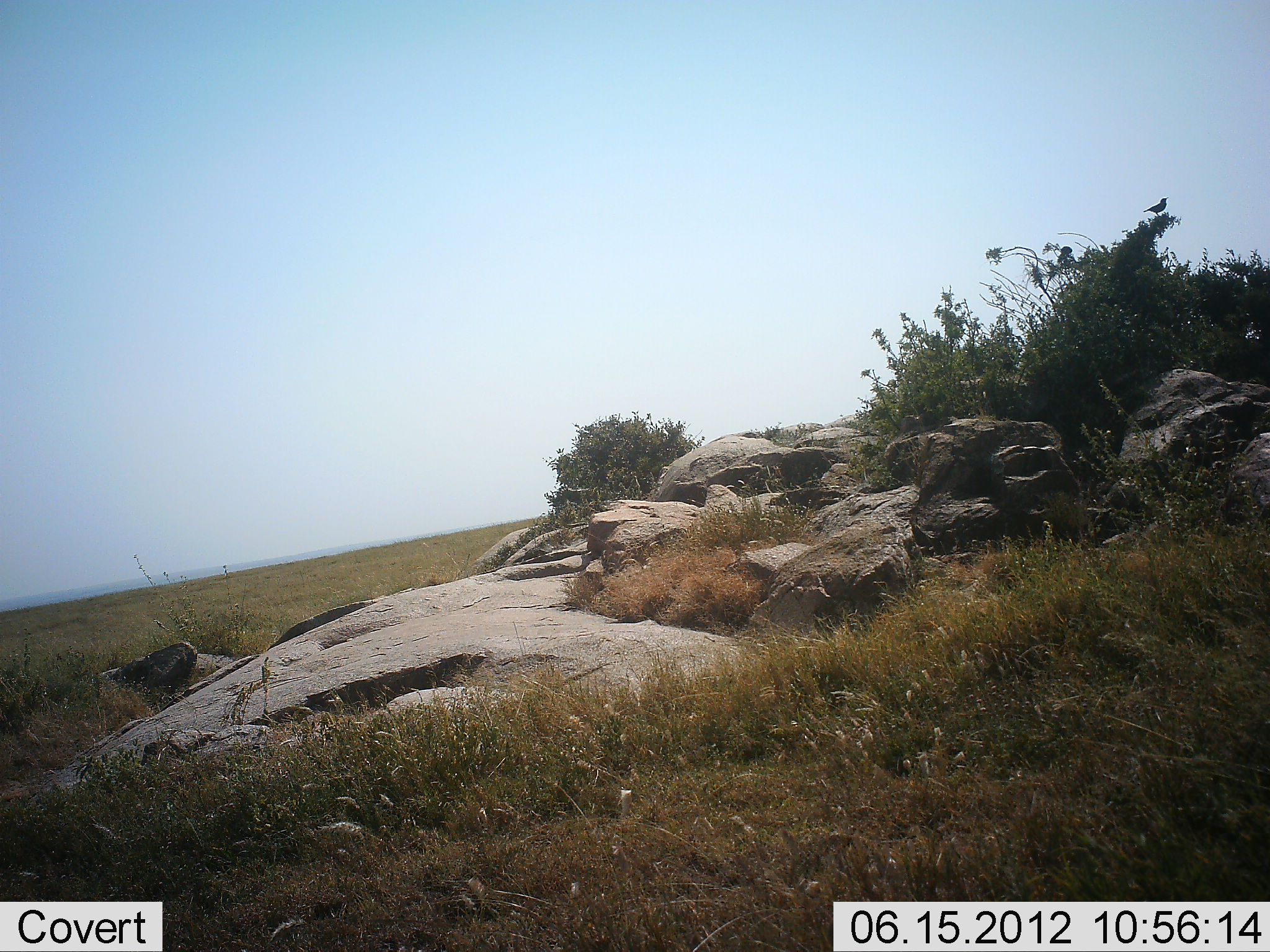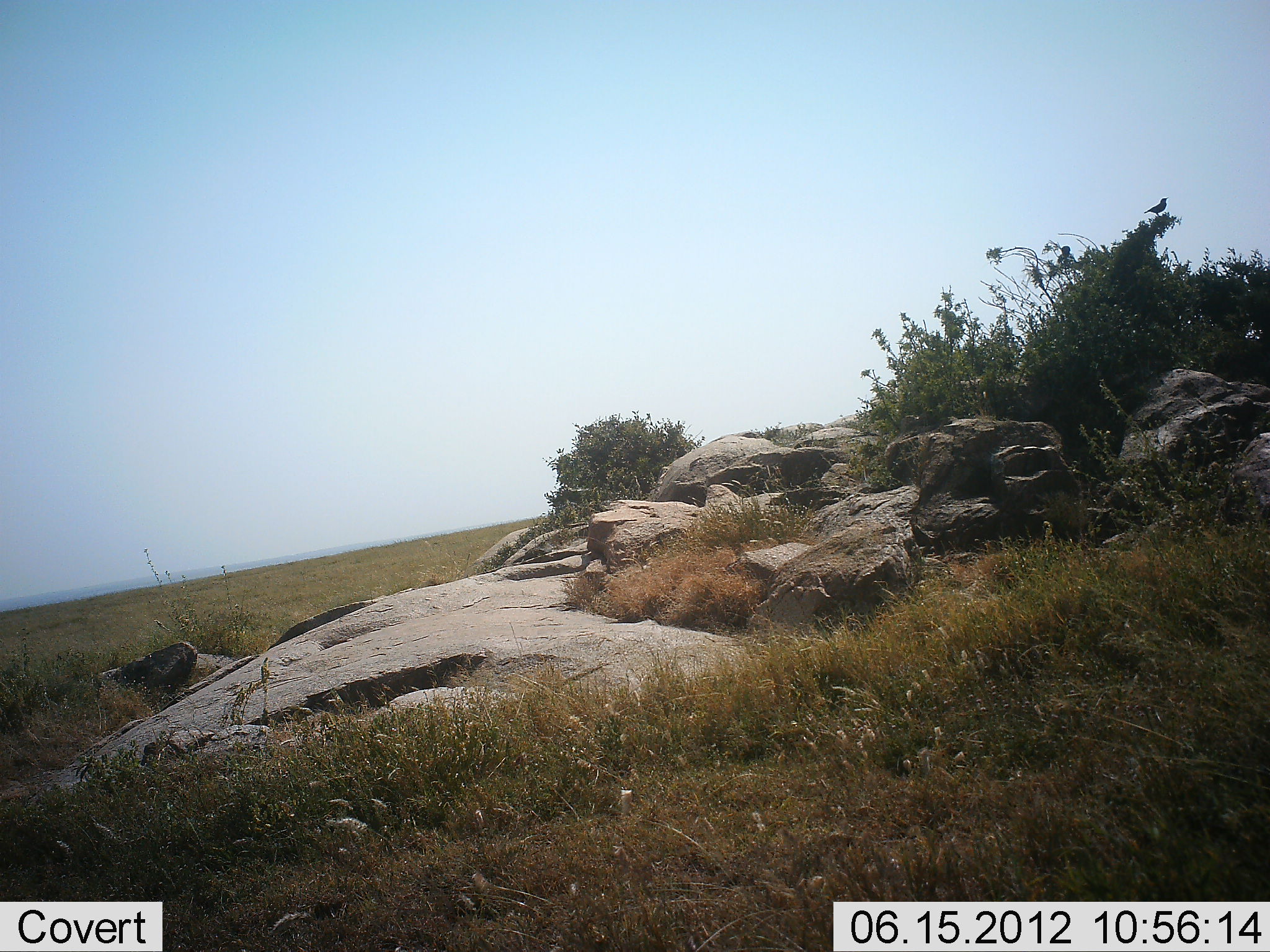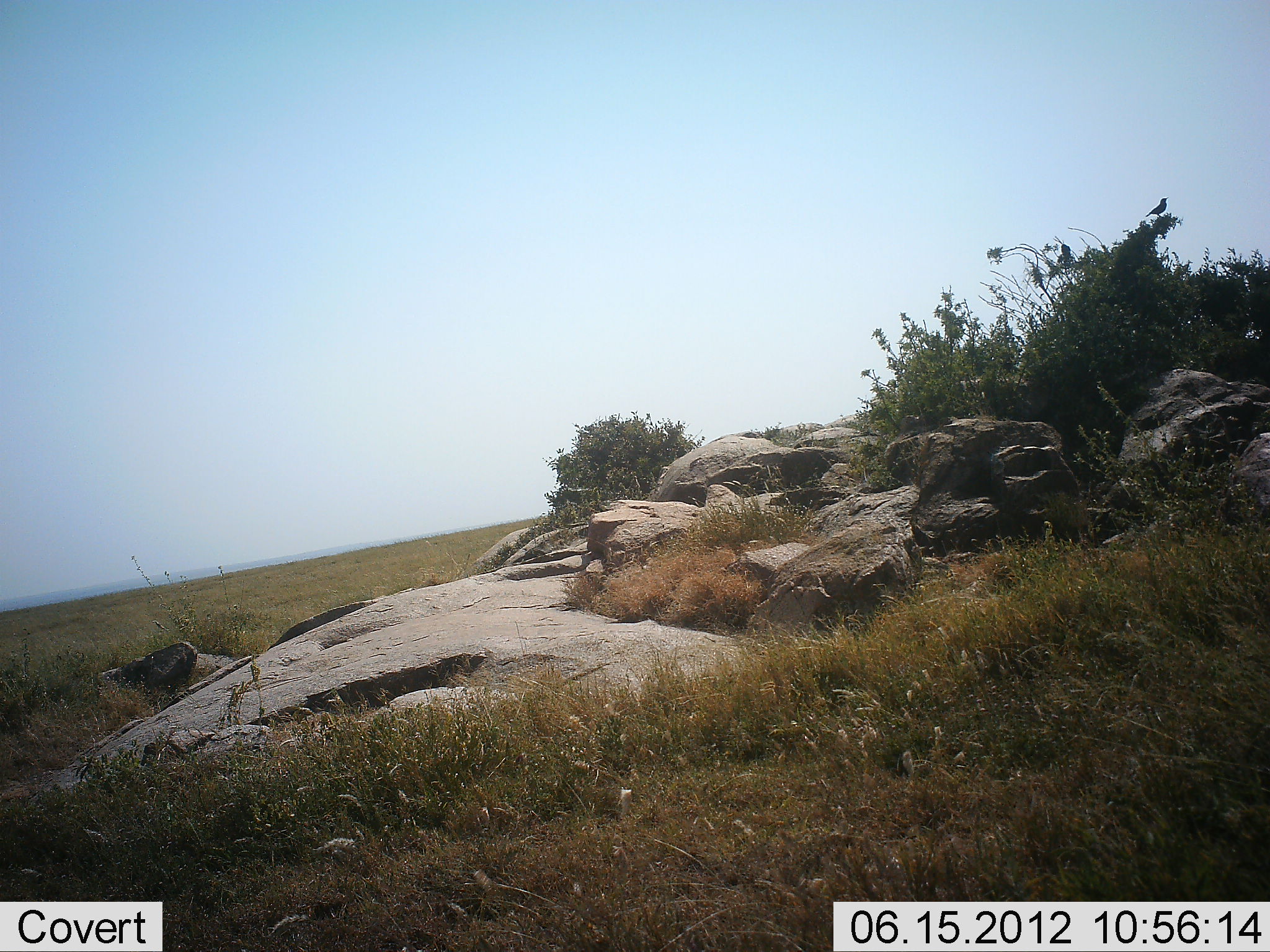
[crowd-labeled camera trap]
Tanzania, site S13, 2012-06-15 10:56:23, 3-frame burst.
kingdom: Animalia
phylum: Chordata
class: Aves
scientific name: Aves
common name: bird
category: otherbird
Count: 1.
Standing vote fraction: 50%.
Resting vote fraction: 60%.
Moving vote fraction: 0%.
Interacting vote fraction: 0%.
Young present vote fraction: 0%.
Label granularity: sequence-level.